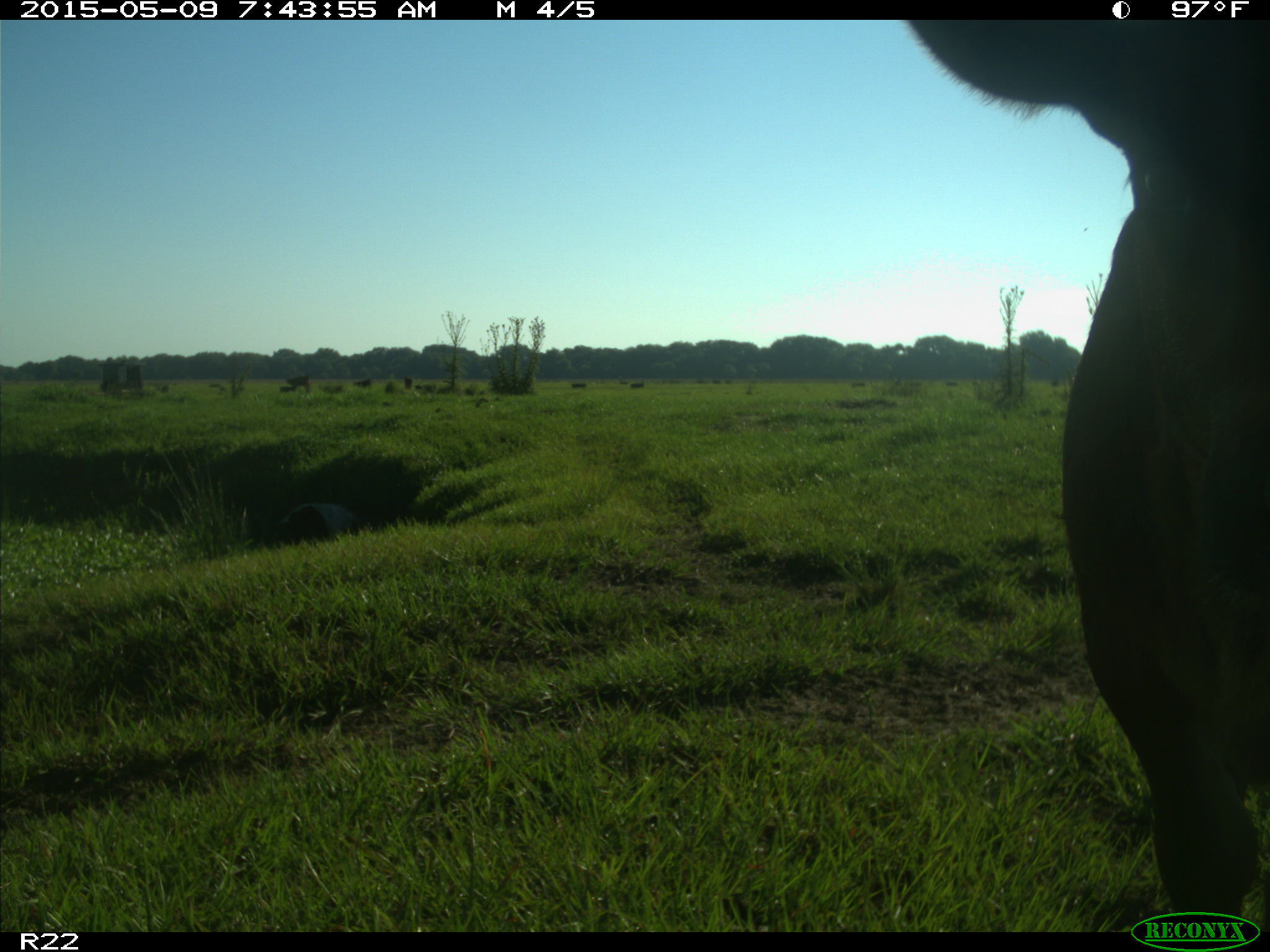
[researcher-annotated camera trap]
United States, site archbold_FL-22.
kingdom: Animalia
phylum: Chordata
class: Mammalia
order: Artiodactyla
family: Bovidae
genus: Bos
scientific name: Bos taurus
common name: domestic cow